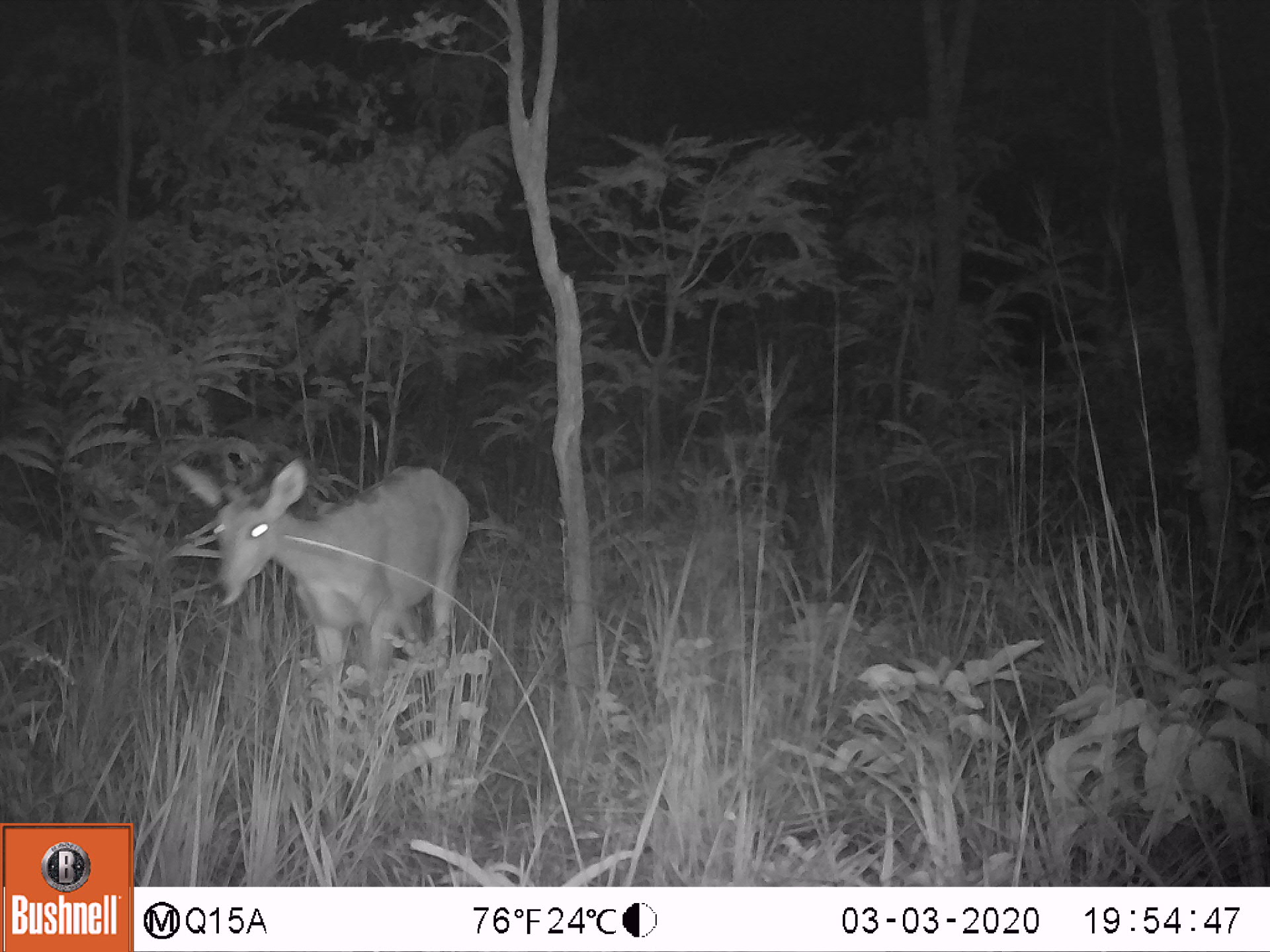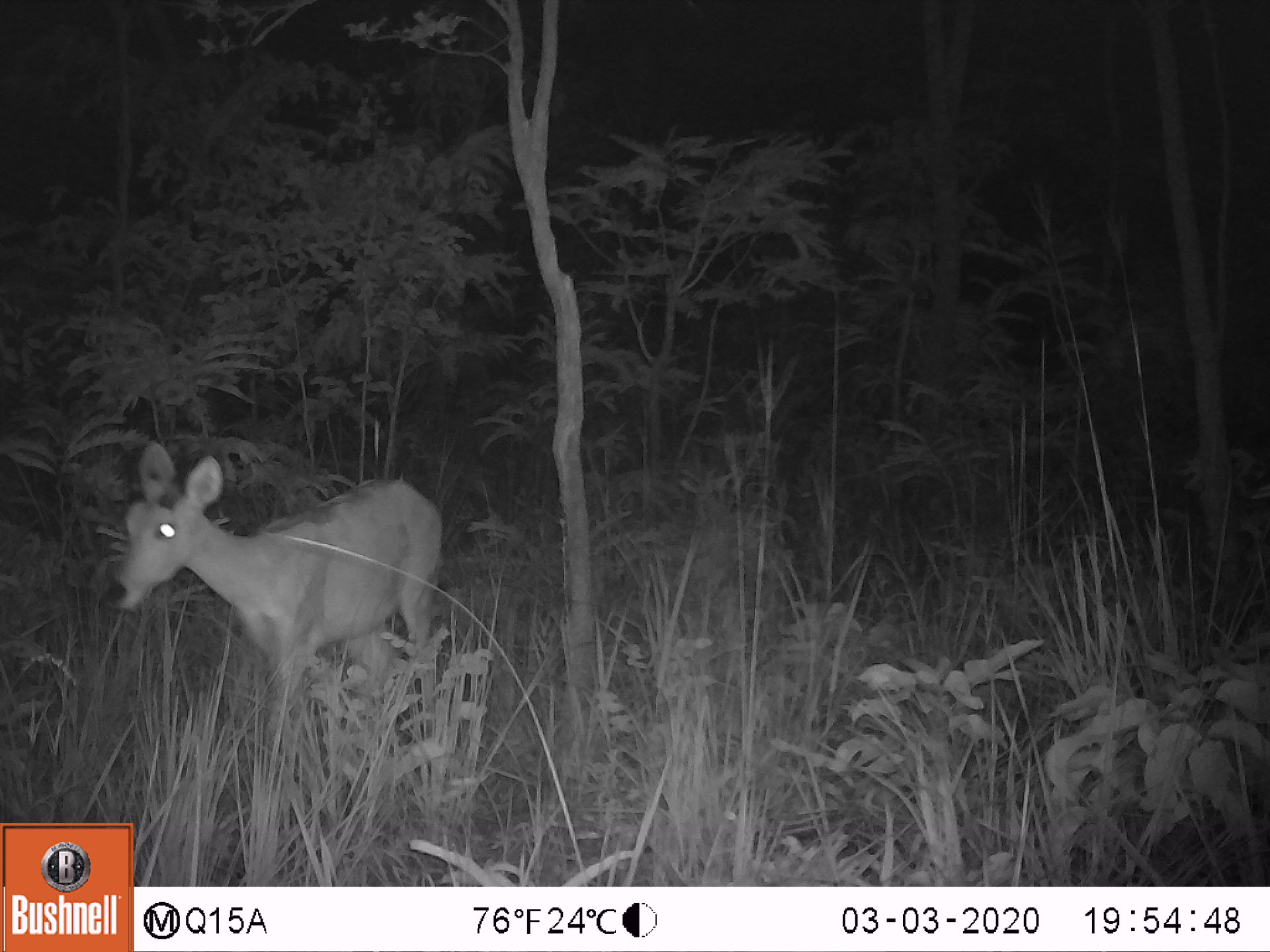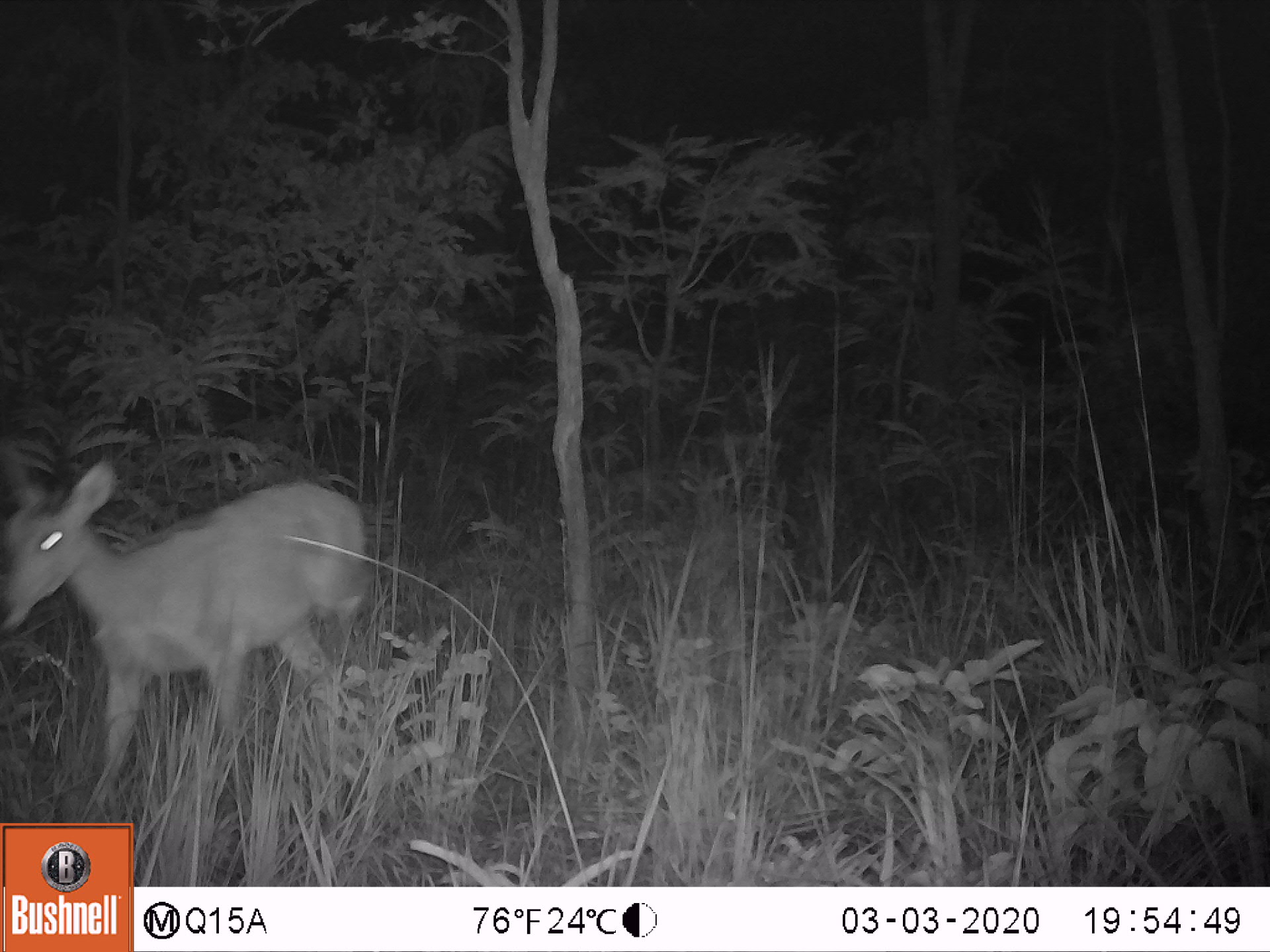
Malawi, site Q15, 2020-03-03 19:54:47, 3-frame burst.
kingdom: Animalia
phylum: Chordata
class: Mammalia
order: Artiodactyla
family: Bovidae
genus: Redunca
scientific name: Redunca arundinum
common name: southern reedbuck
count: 1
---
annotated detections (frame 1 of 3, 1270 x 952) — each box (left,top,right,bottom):
southern reedbuck: (170,447,475,713)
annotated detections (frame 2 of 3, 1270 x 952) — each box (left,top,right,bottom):
southern reedbuck: (103,436,450,747)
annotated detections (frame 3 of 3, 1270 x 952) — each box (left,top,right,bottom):
southern reedbuck: (2,417,378,813)